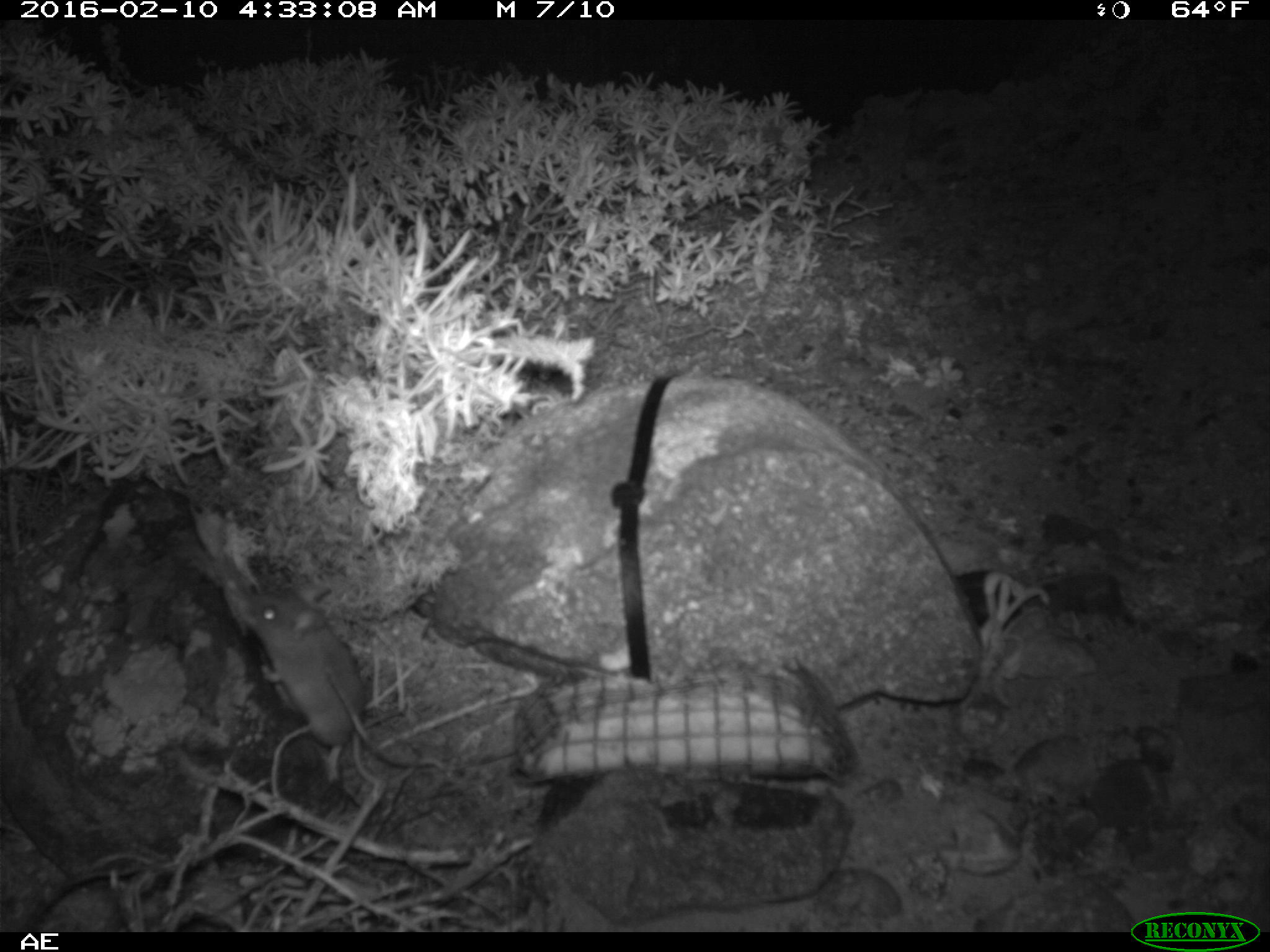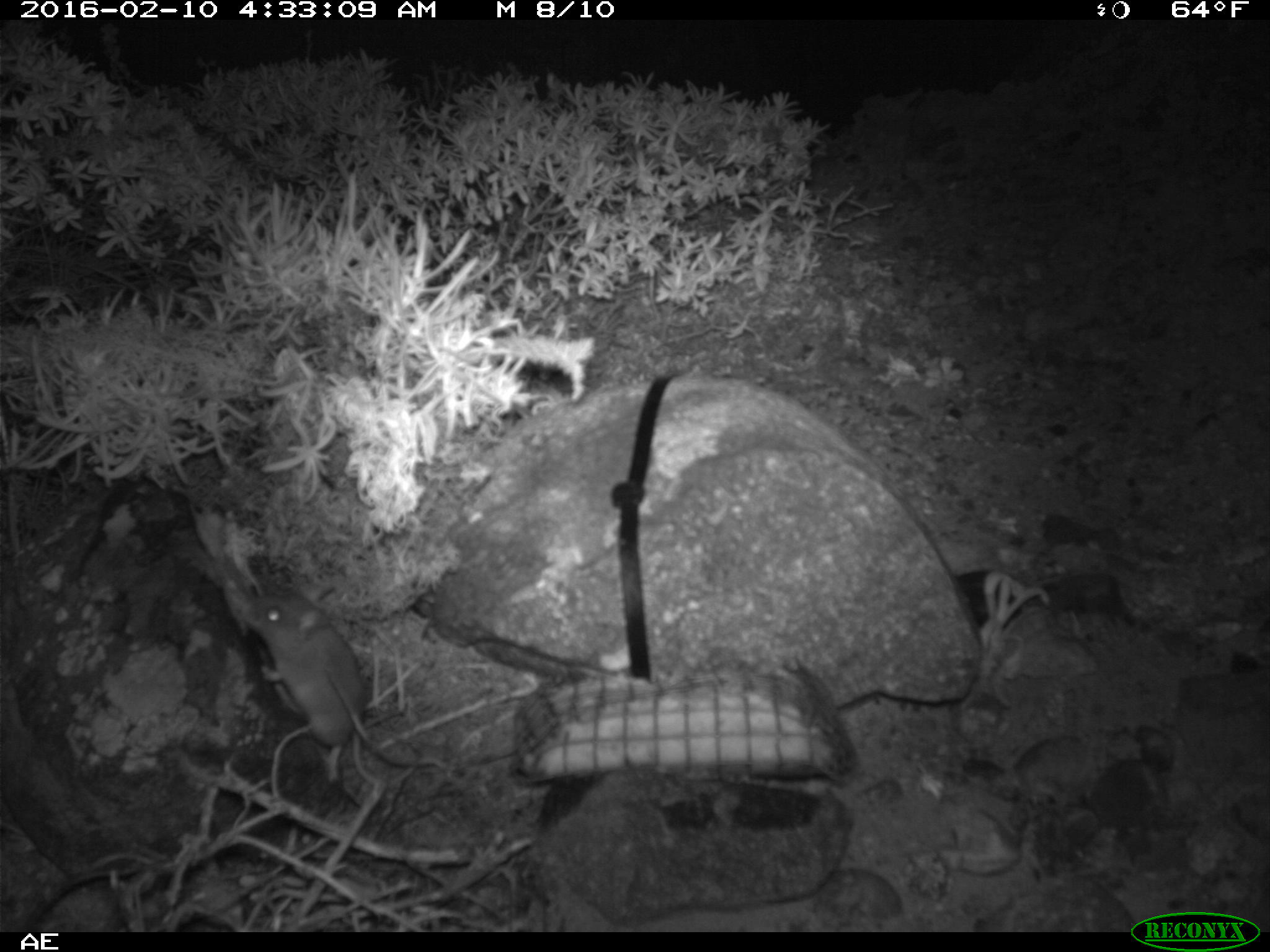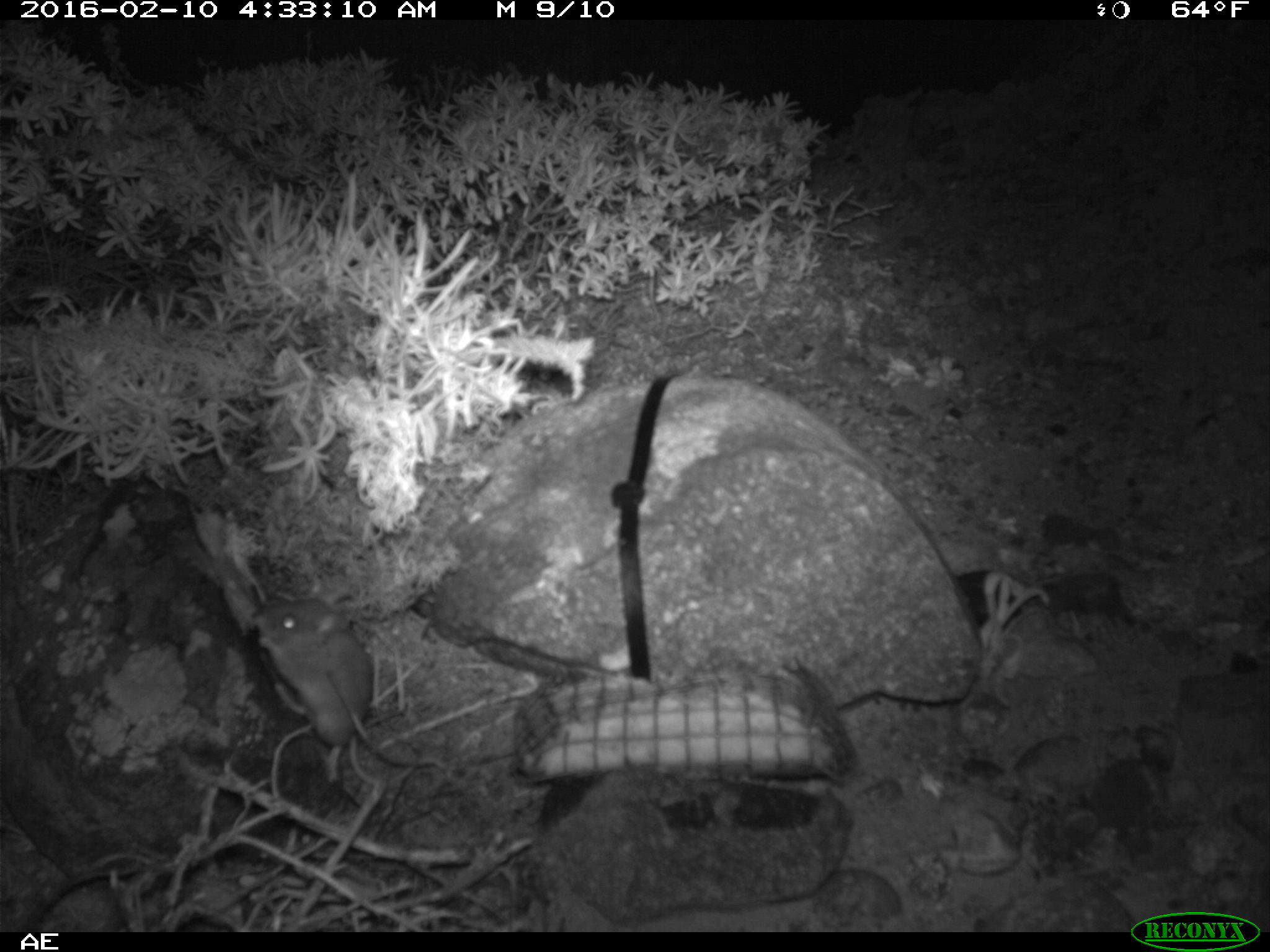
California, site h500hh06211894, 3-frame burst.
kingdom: Animalia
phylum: Chordata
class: Mammalia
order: Rodentia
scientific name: Rodentia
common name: rodent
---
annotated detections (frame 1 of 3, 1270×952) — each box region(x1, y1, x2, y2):
rodent: region(240, 586, 369, 745)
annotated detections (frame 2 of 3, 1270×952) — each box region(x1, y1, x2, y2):
rodent: region(242, 586, 362, 746)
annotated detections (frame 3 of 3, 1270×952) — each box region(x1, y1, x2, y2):
rodent: region(250, 585, 417, 787)